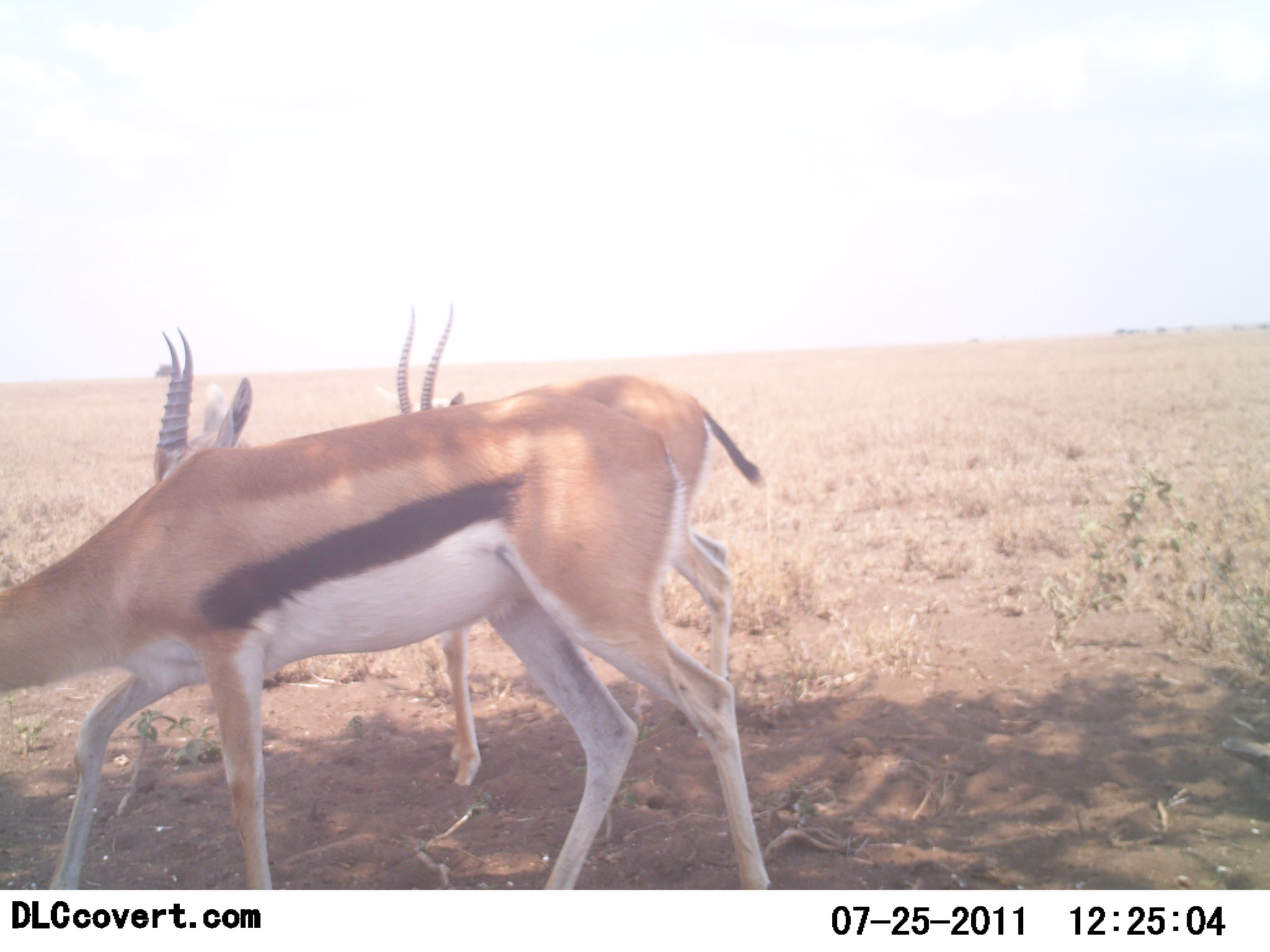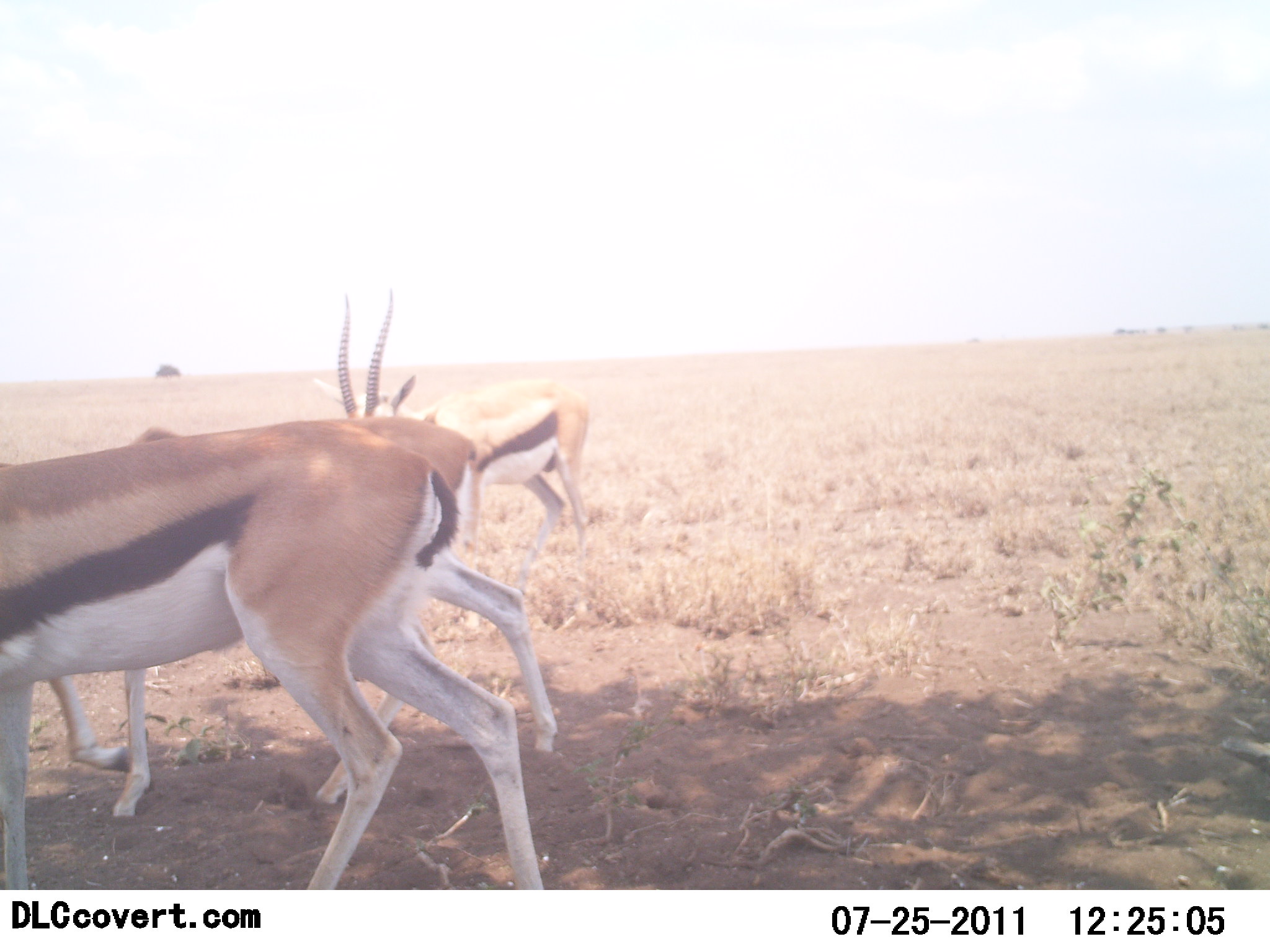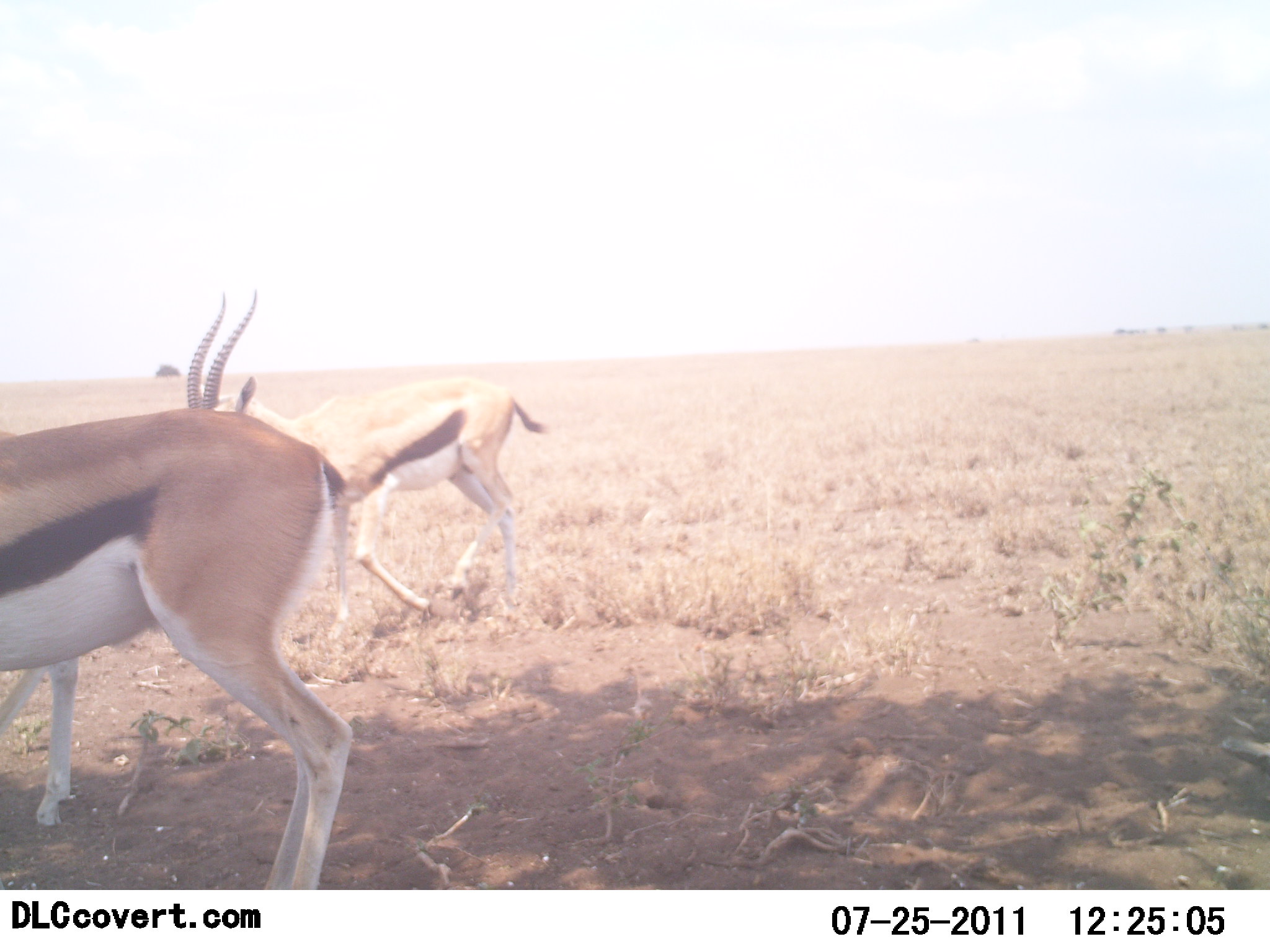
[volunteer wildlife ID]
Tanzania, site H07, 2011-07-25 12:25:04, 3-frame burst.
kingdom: Animalia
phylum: Chordata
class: Mammalia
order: Artiodactyla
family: Bovidae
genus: Eudorcas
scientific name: Eudorcas thomsonii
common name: thomson's gazelle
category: gazellethomsons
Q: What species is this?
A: Gazellethomsons (thomson's gazelle) (Eudorcas thomsonii).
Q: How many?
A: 3.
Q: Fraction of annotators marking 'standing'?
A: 13%.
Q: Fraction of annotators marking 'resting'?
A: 0%.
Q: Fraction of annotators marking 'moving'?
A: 80%.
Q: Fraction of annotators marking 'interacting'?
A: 7%.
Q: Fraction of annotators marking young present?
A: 0%.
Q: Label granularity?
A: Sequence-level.